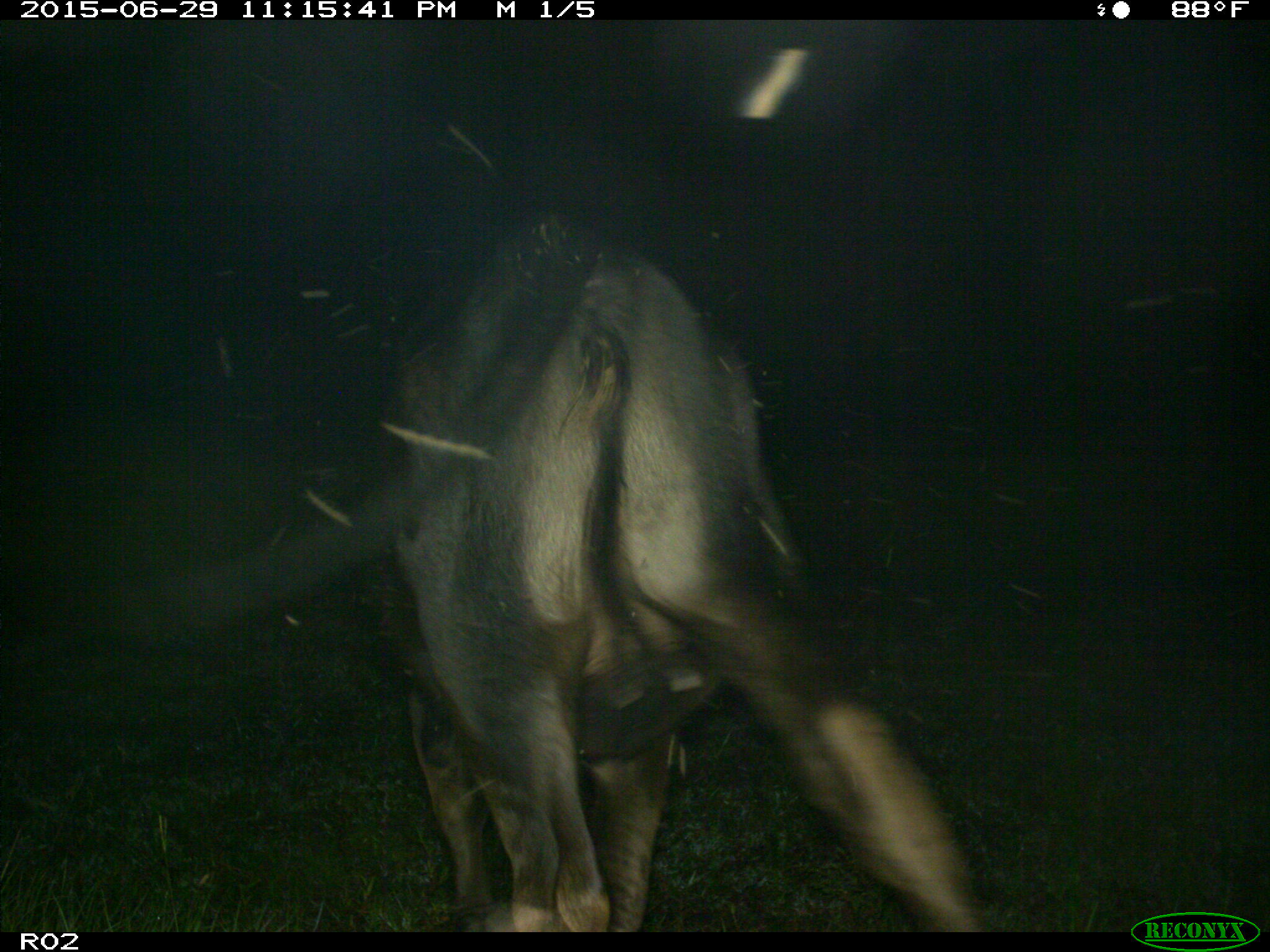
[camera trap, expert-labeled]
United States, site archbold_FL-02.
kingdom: Animalia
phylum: Chordata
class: Mammalia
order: Artiodactyla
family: Bovidae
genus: Bos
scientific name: Bos taurus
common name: domestic cow